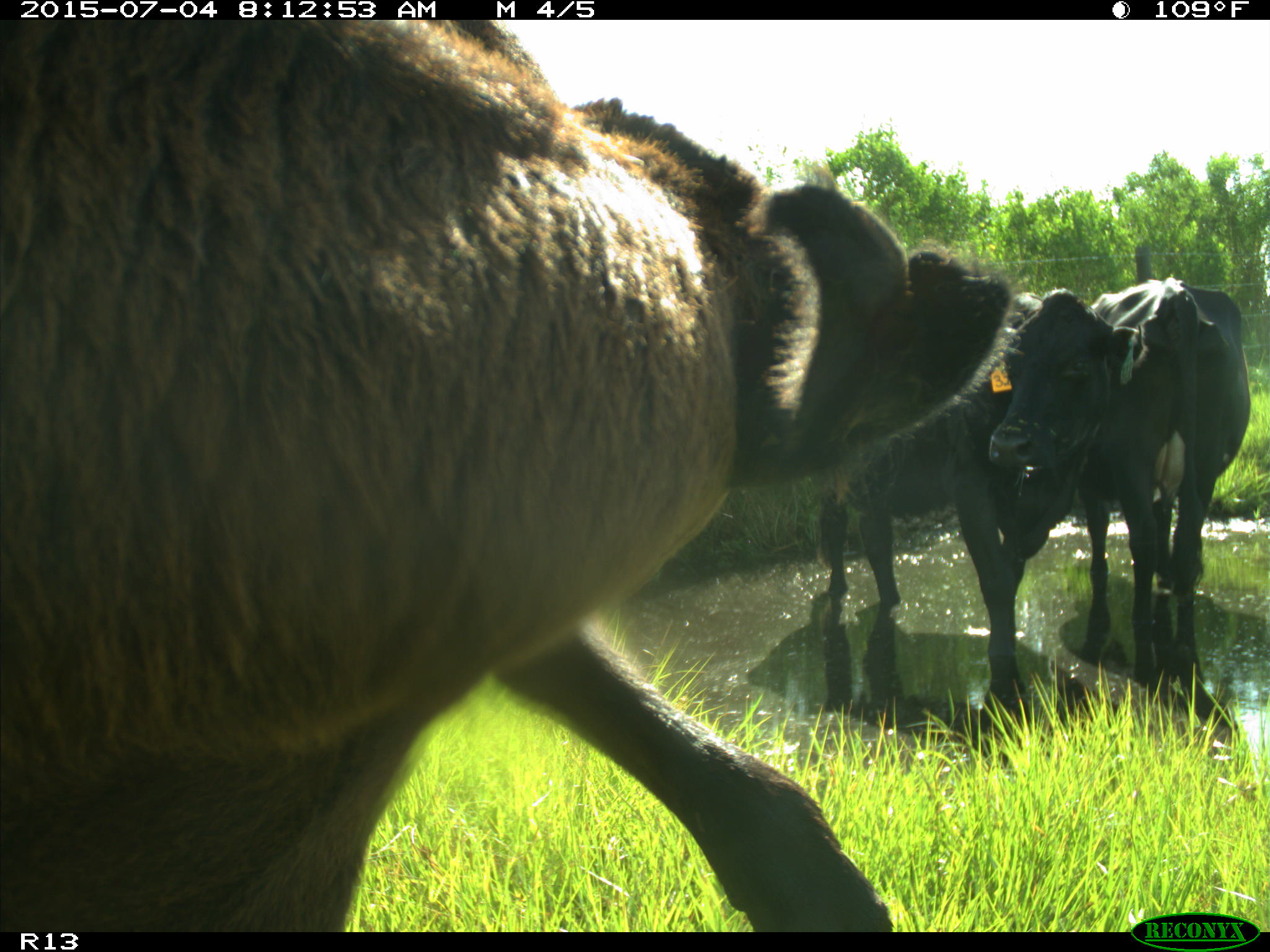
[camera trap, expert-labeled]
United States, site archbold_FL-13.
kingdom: Animalia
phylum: Chordata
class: Mammalia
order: Artiodactyla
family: Bovidae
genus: Bos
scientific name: Bos taurus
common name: domestic cow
Bos taurus (domestic cow).